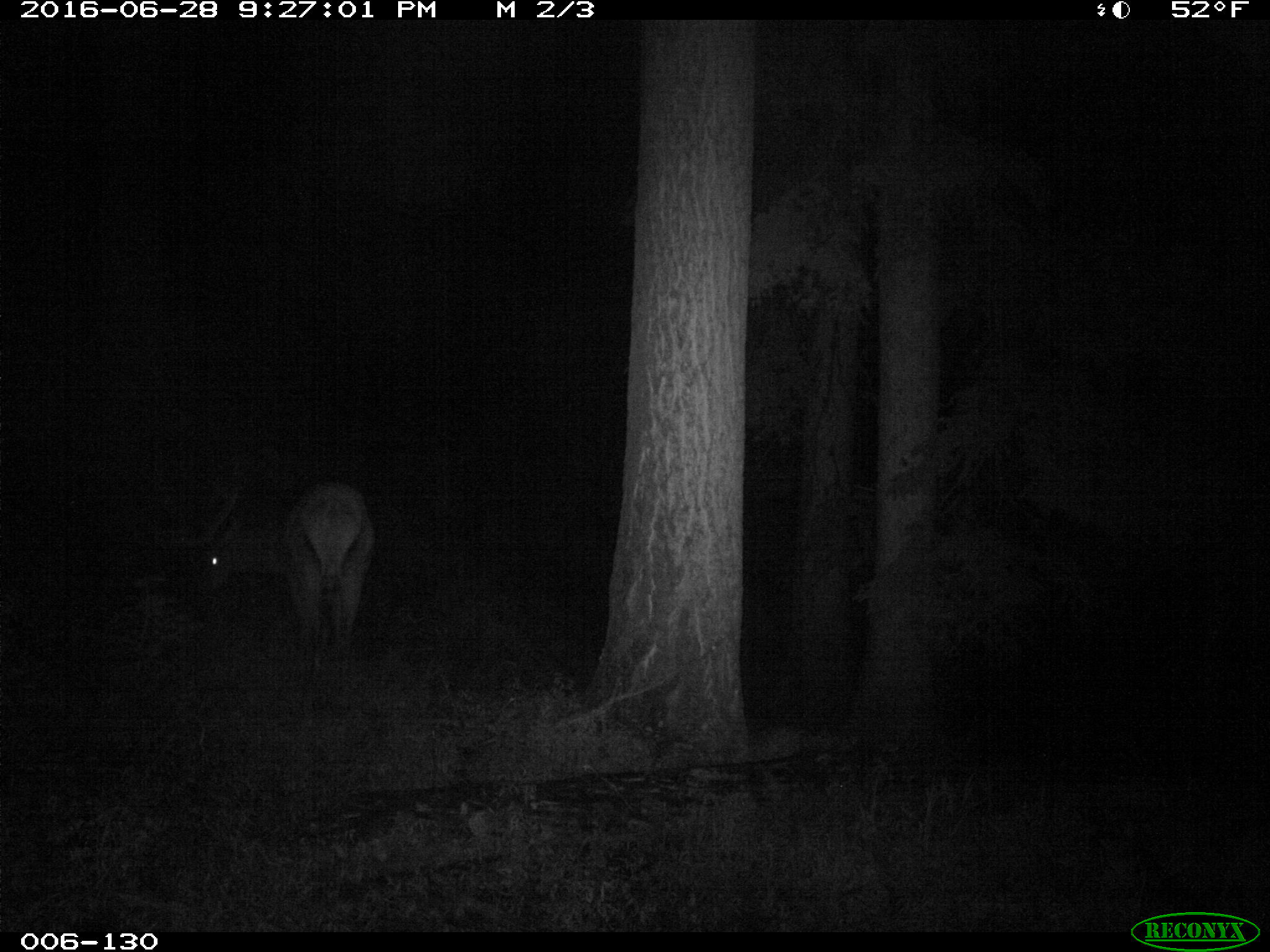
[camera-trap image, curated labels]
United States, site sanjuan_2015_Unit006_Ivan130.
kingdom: Animalia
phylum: Chordata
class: Mammalia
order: Artiodactyla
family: Cervidae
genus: Cervus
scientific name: Cervus elaphus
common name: red deer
Cervus elaphus (red deer).